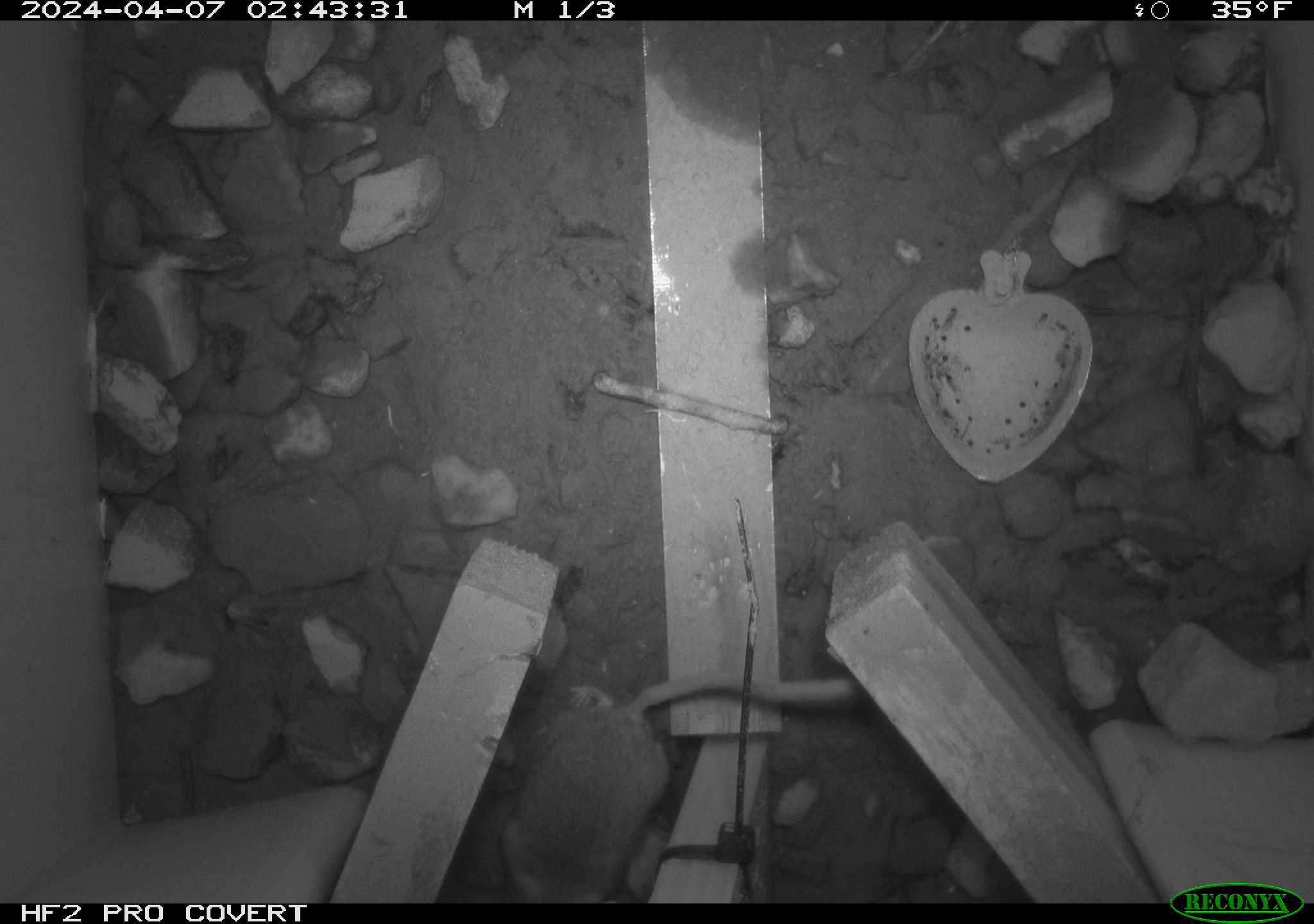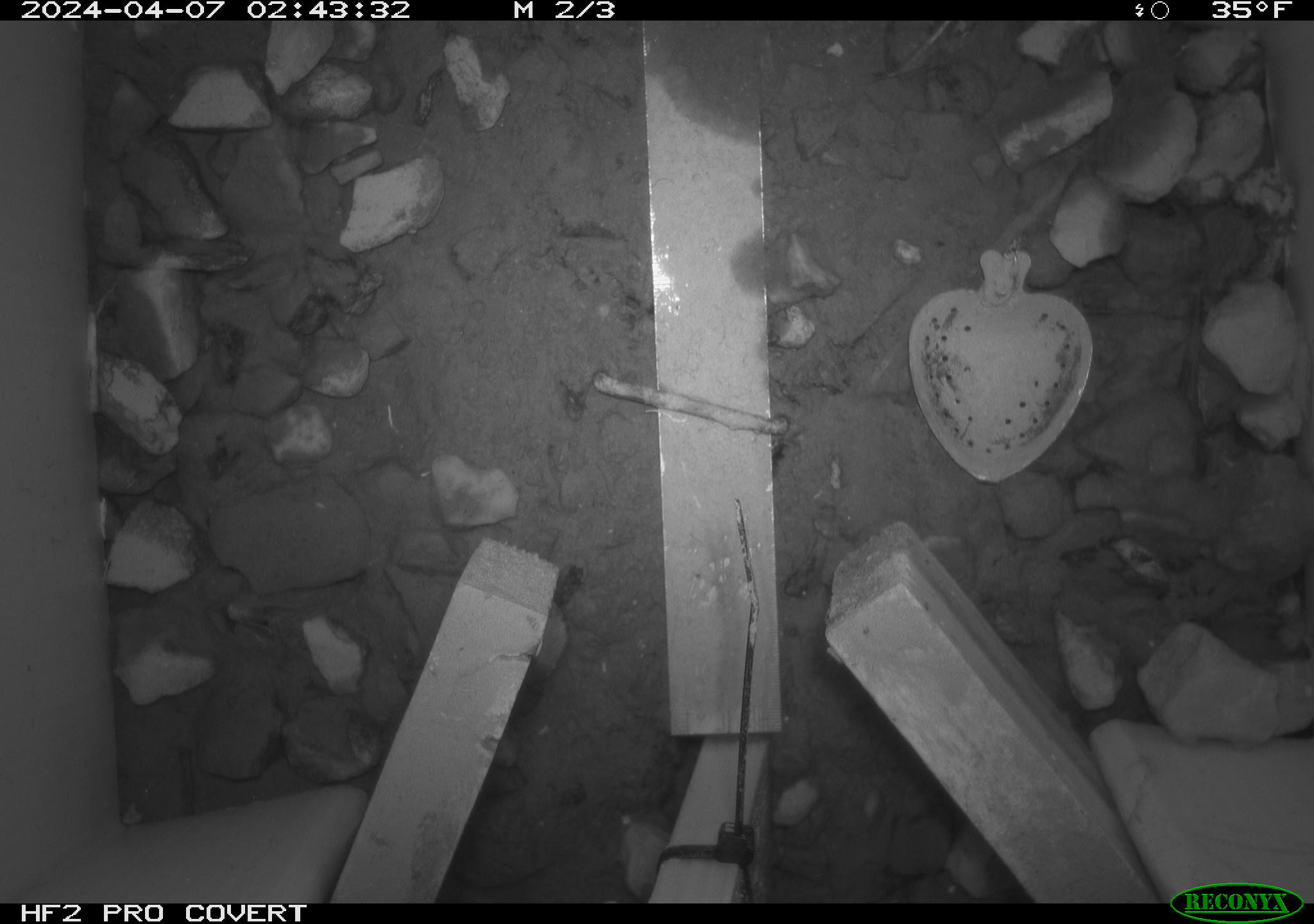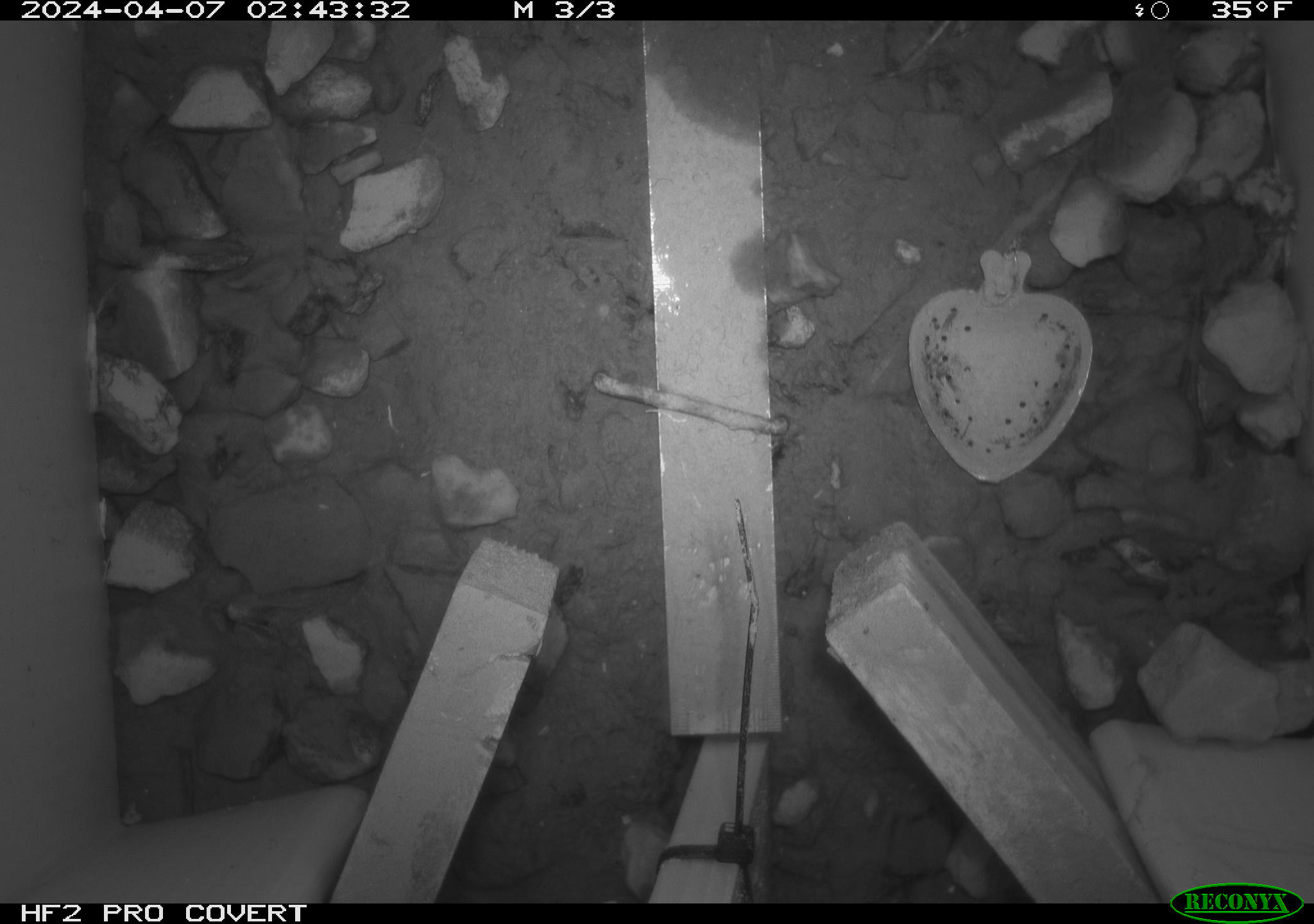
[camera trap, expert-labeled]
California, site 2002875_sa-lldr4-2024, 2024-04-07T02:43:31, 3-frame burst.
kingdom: Animalia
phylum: Chordata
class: Mammalia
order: Rodentia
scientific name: Rodentia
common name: rodent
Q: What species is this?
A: Rodent (Rodentia).